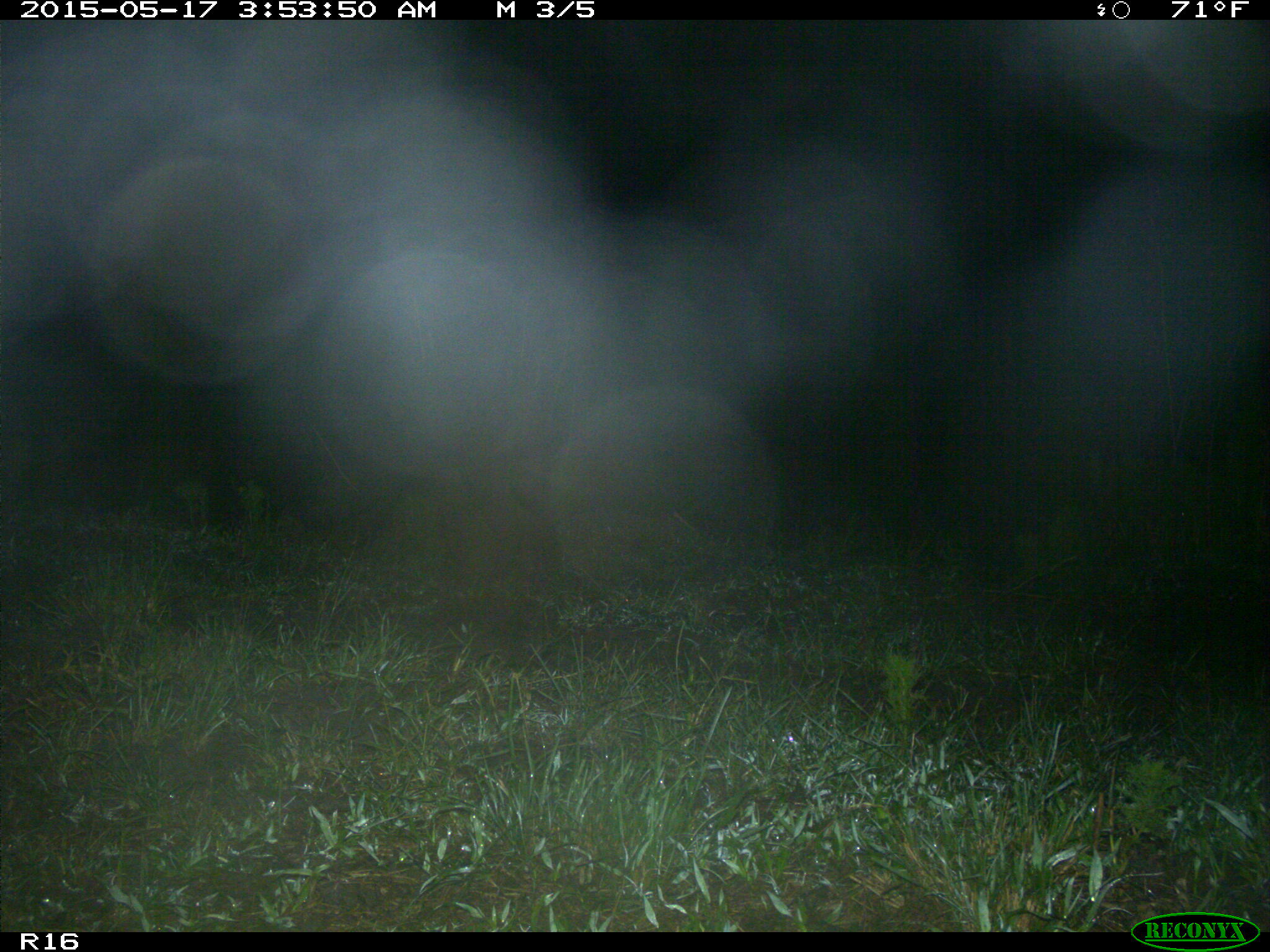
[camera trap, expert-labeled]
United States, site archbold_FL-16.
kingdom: Animalia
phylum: Chordata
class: Mammalia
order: Artiodactyla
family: Suidae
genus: Sus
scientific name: Sus scrofa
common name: wild boar